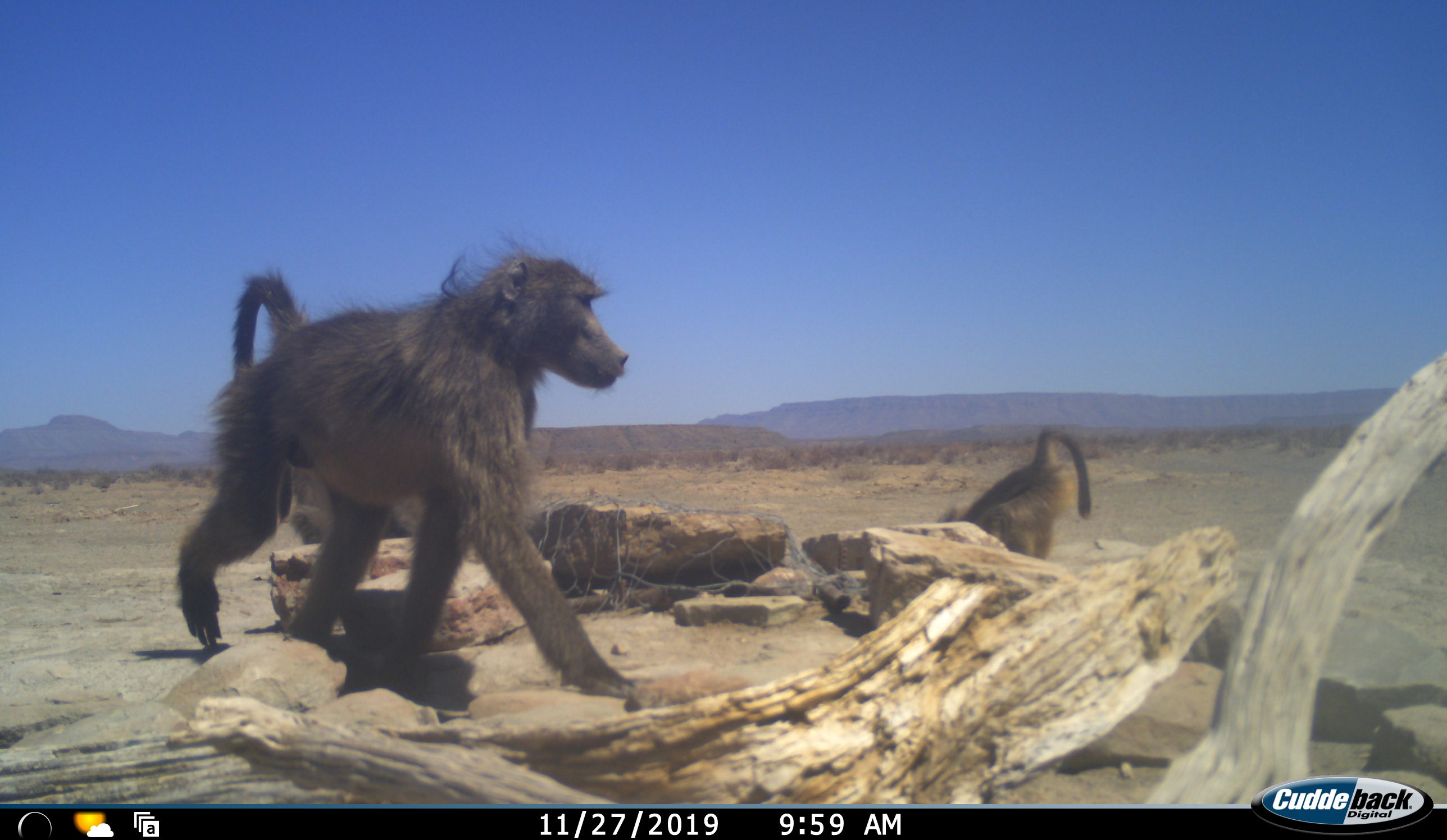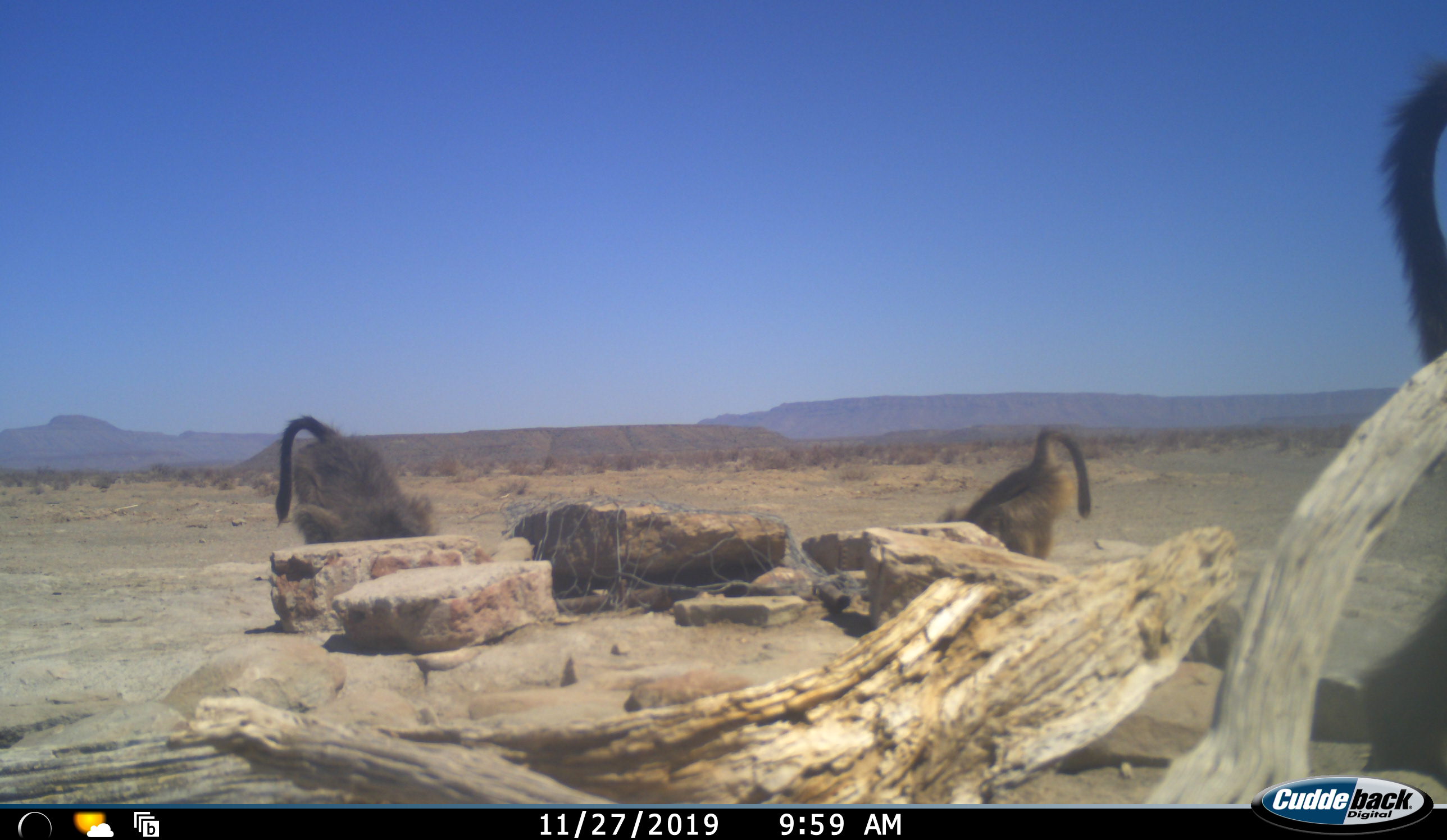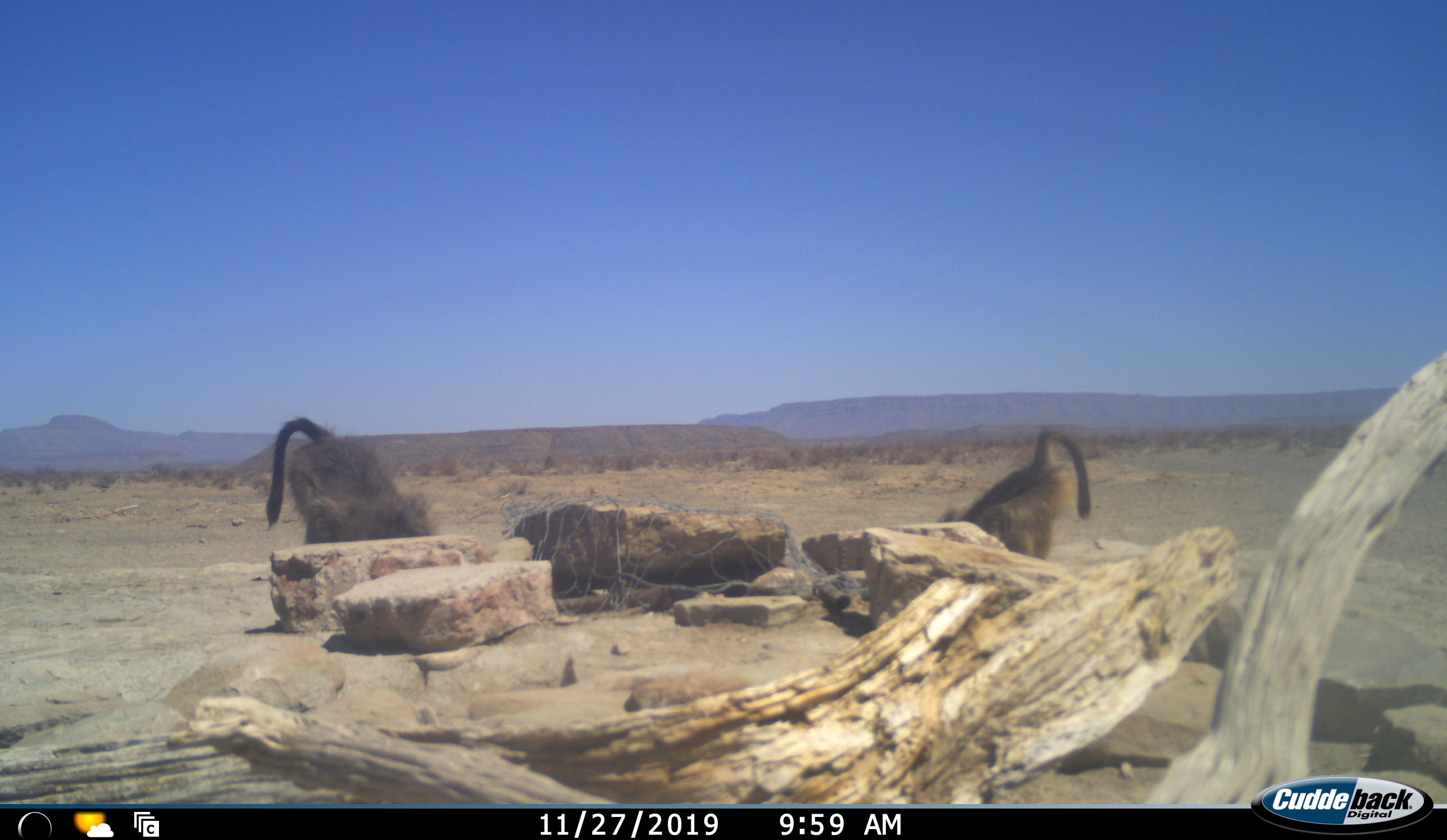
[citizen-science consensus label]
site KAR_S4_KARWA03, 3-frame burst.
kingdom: Animalia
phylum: Chordata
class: Mammalia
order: Primates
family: Cercopithecidae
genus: Papio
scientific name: Papio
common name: baboon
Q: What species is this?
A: Baboon (Papio).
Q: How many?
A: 3.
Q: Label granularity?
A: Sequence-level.